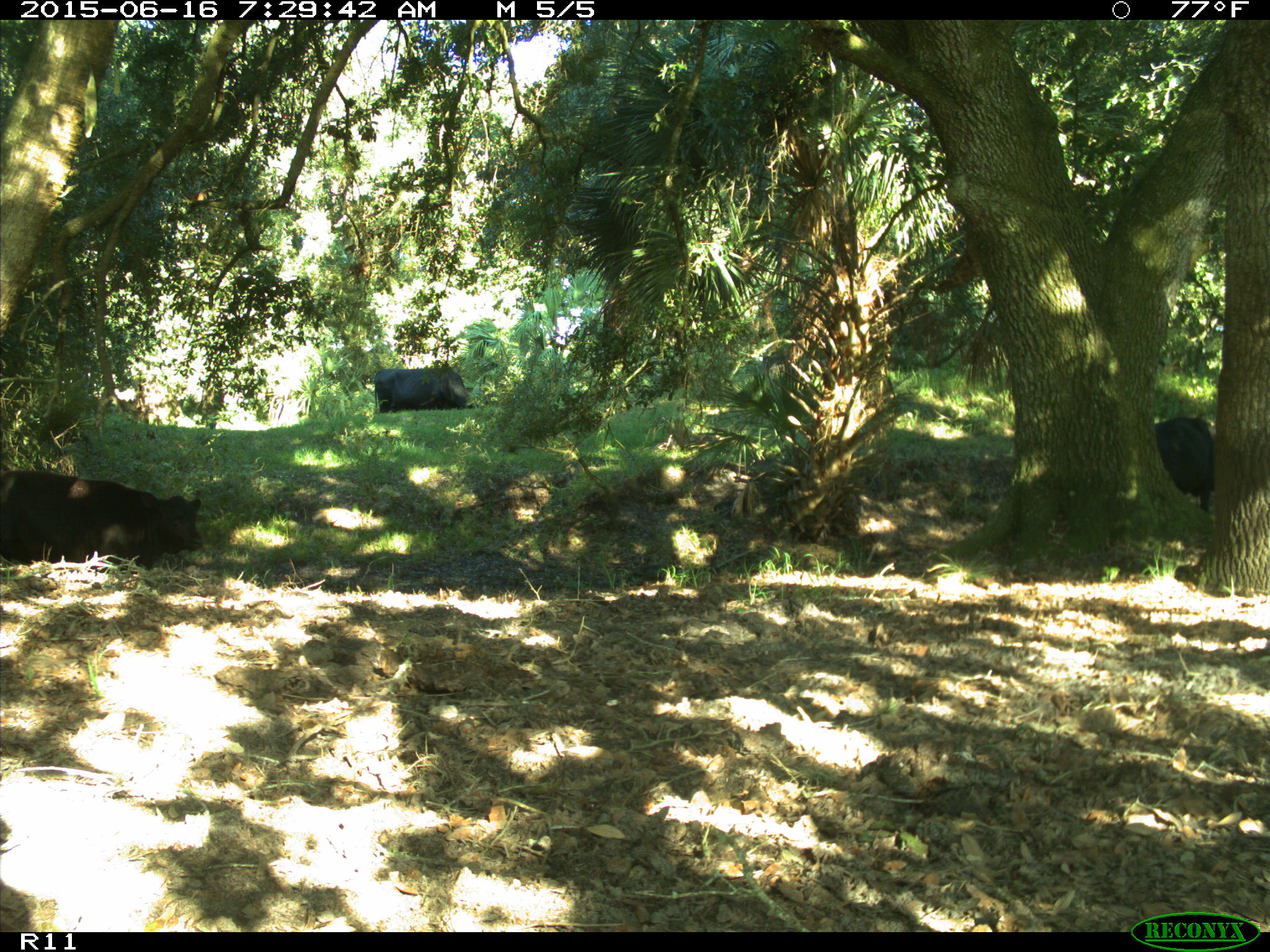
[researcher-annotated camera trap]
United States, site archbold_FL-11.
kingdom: Animalia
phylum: Chordata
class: Mammalia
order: Artiodactyla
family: Bovidae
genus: Bos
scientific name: Bos taurus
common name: domestic cow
Bos taurus (domestic cow).